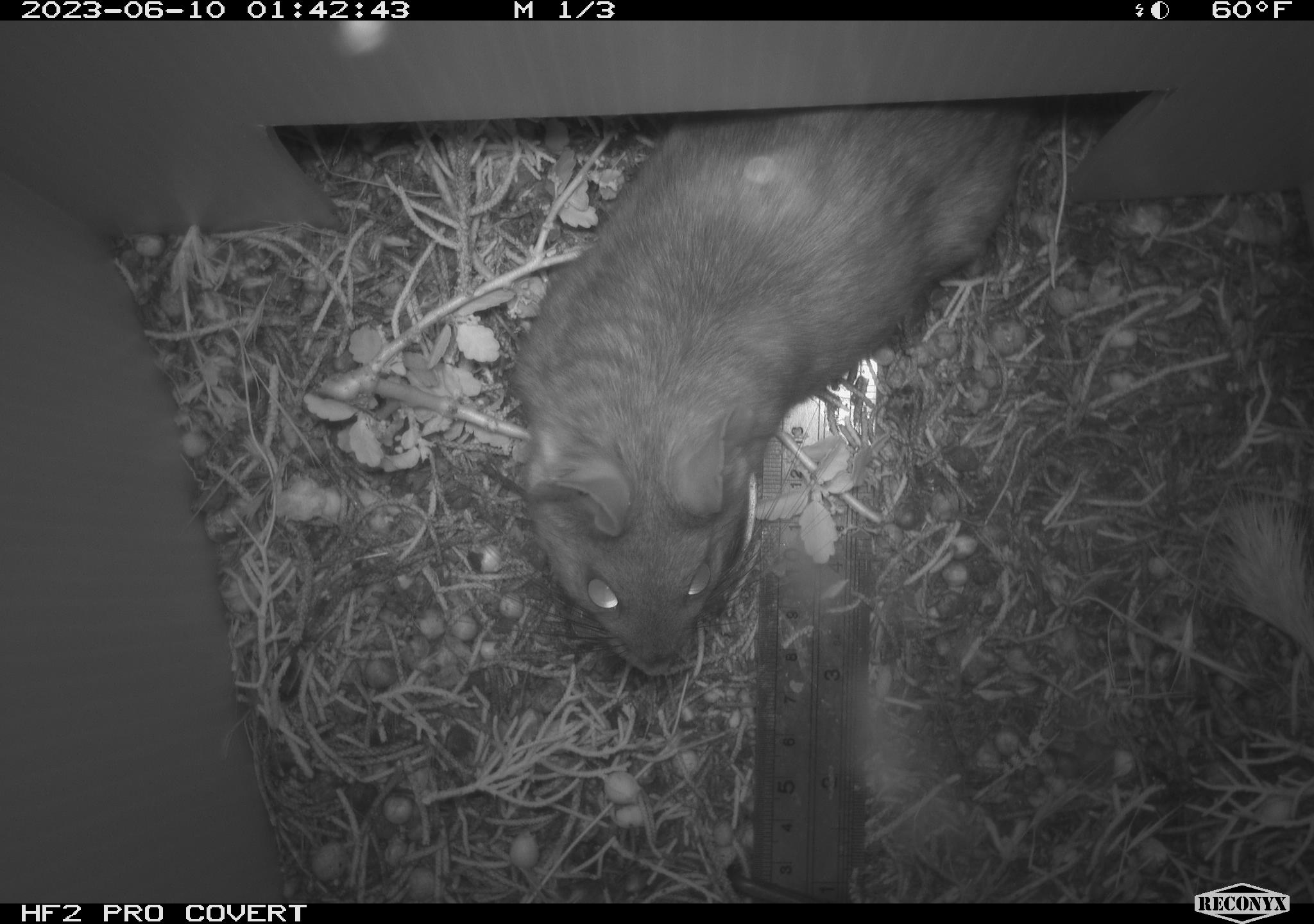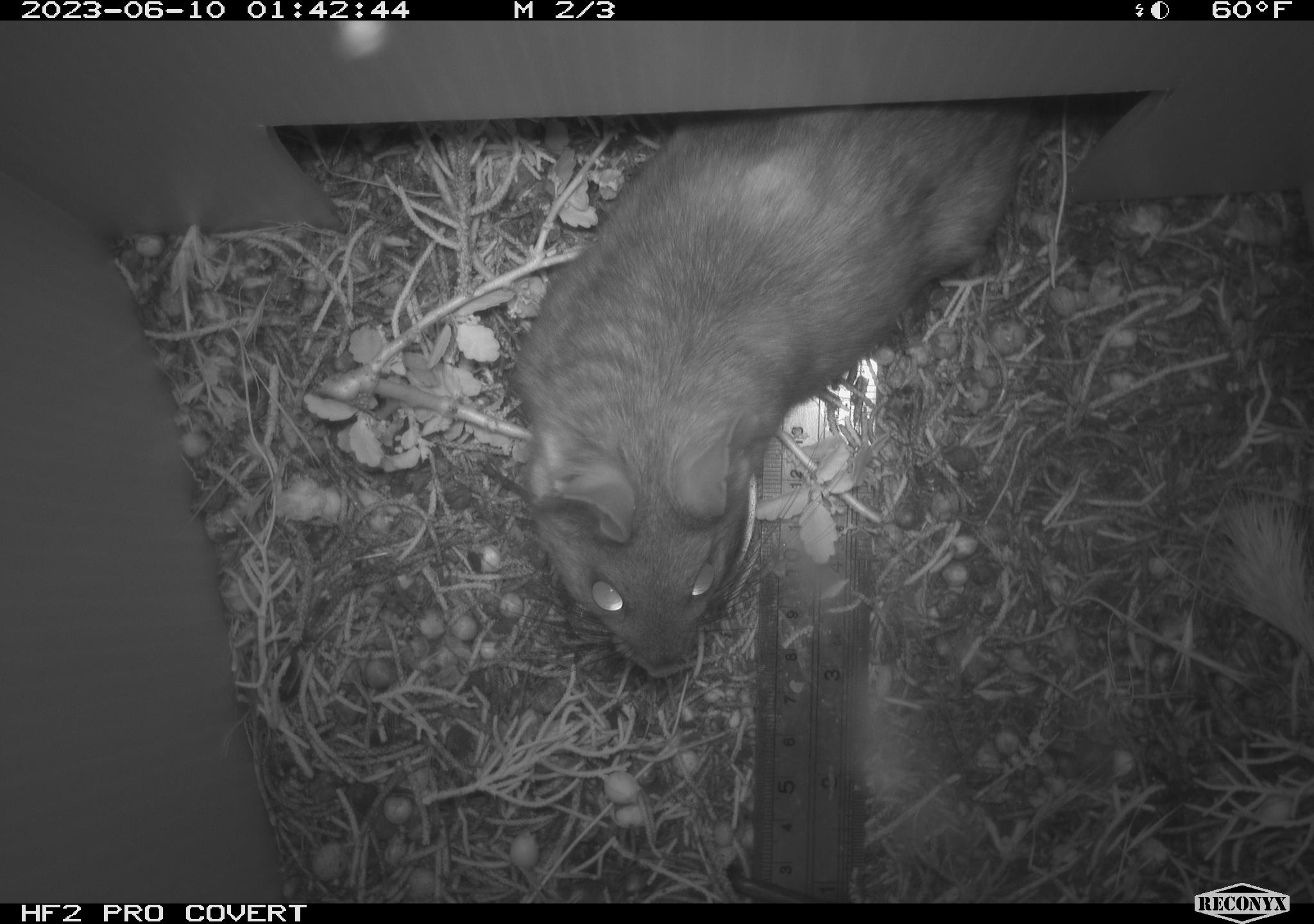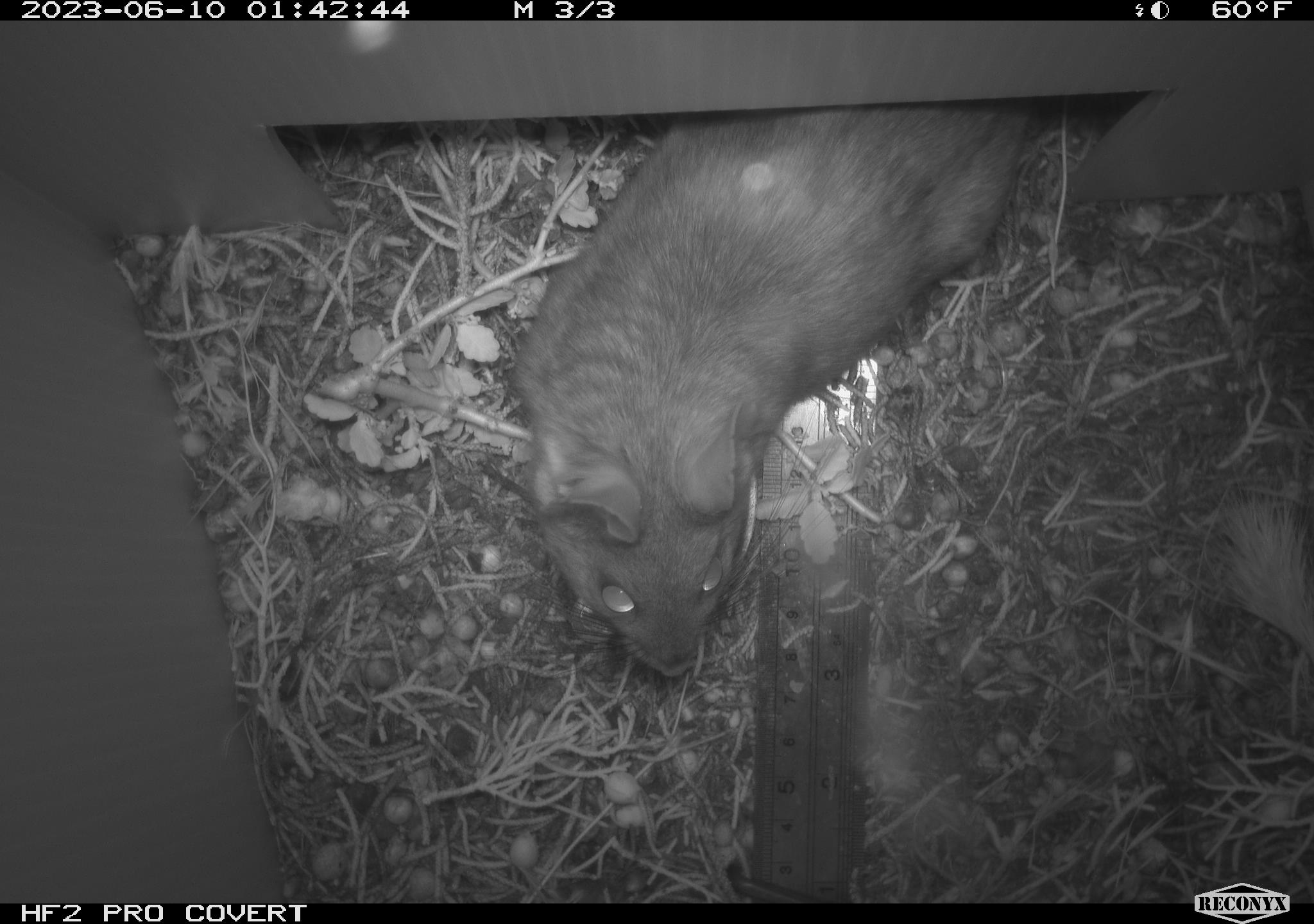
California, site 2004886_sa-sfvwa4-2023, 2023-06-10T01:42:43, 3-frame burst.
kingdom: Animalia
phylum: Chordata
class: Mammalia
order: Rodentia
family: Cricetidae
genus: Neotoma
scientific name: Neotoma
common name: pack rat or woodrat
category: neotoma species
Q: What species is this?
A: Neotoma species (pack rat or woodrat) (Neotoma).